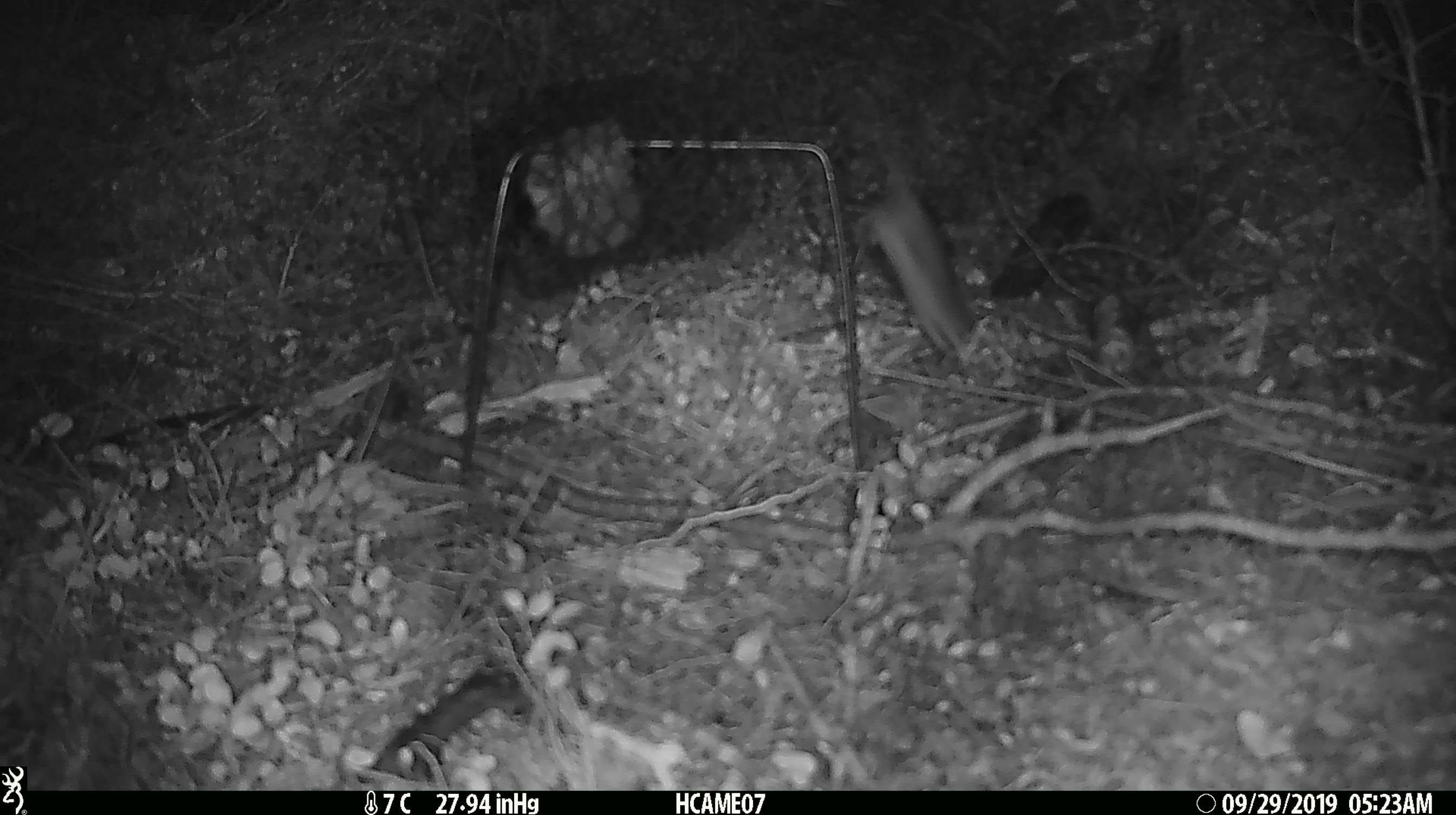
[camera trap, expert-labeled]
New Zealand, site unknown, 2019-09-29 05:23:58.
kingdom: Animalia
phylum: Chordata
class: Mammalia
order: Rodentia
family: Muridae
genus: Mus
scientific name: Mus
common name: mouse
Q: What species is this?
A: Mouse (Mus).